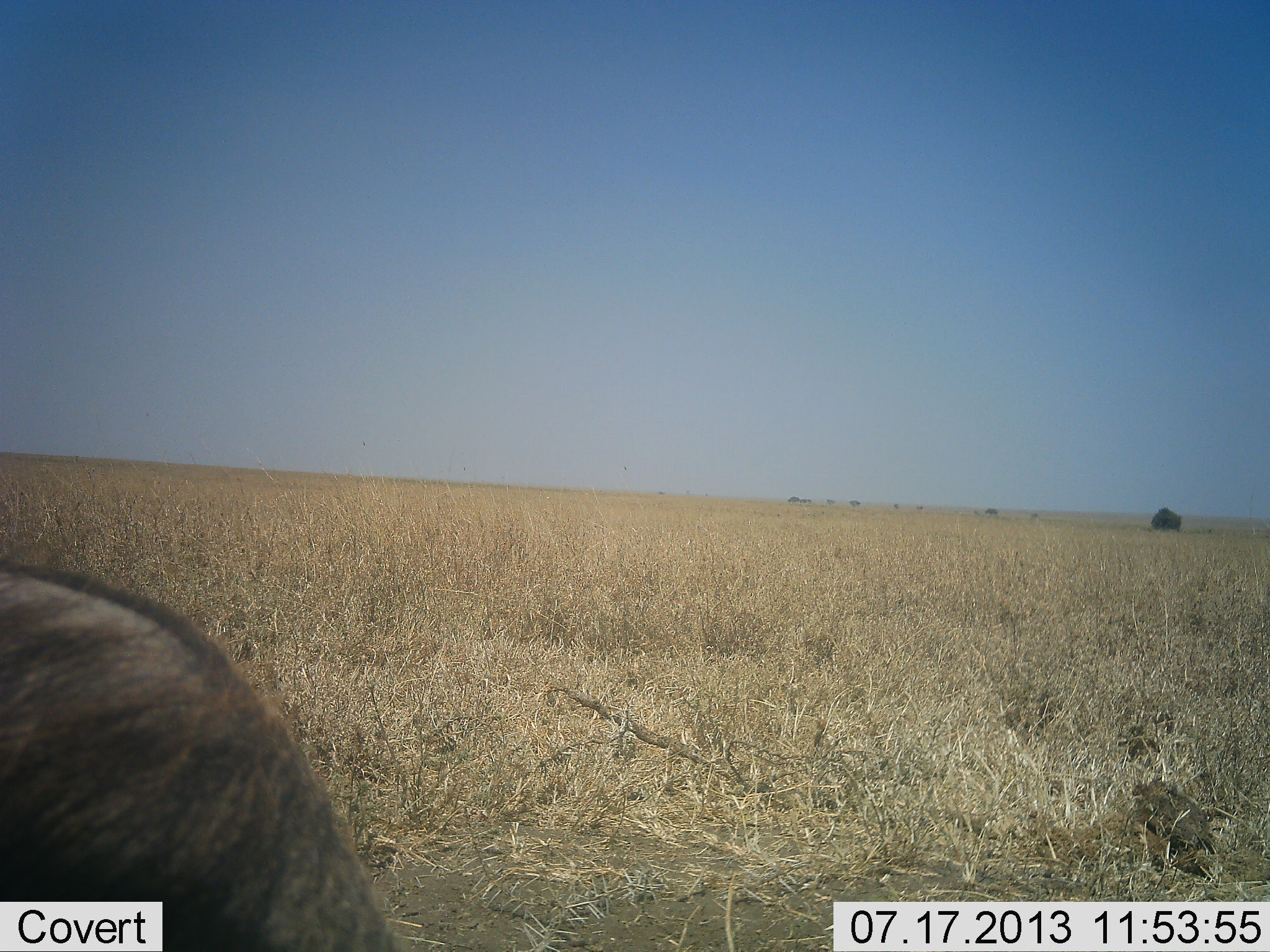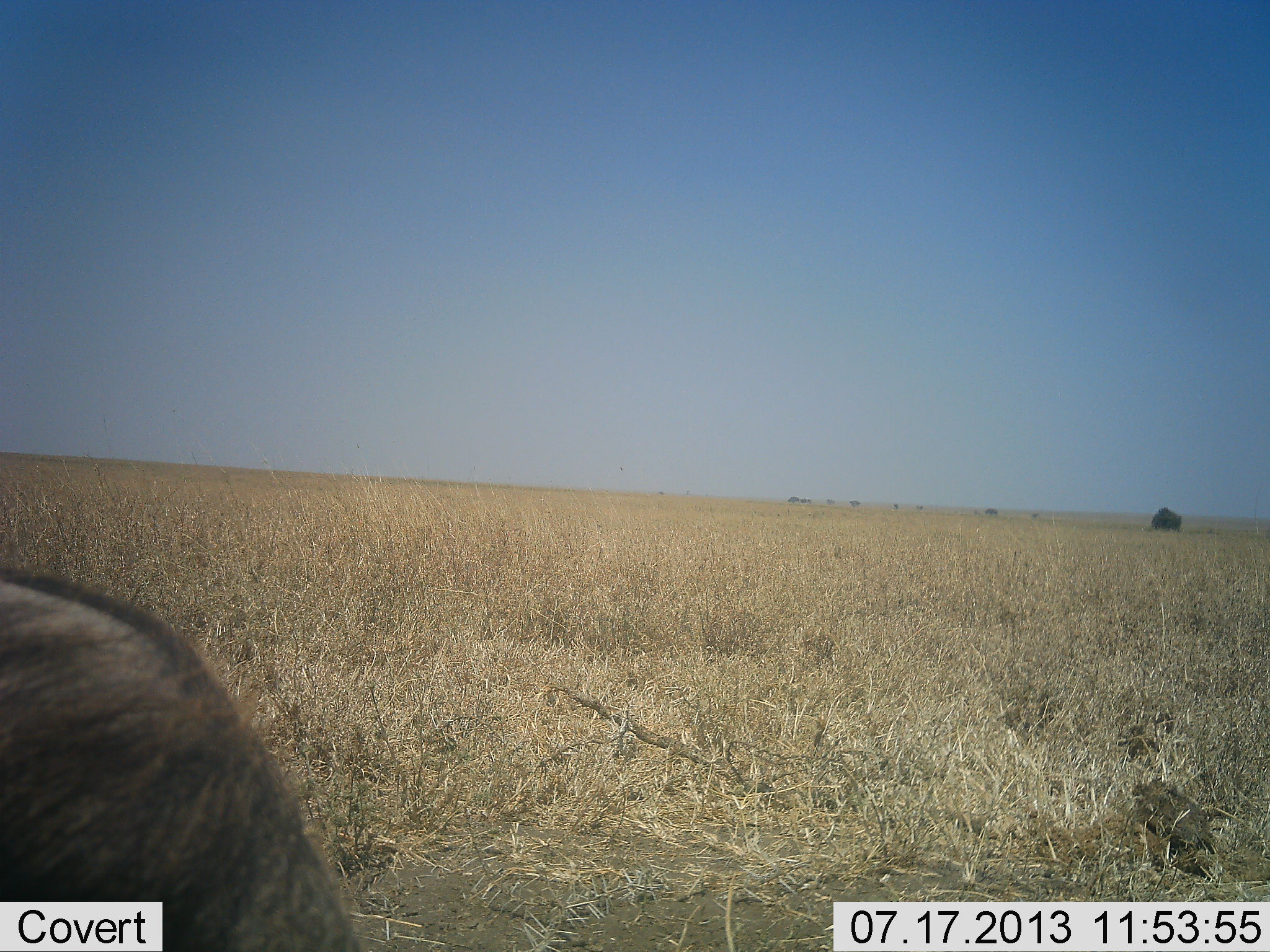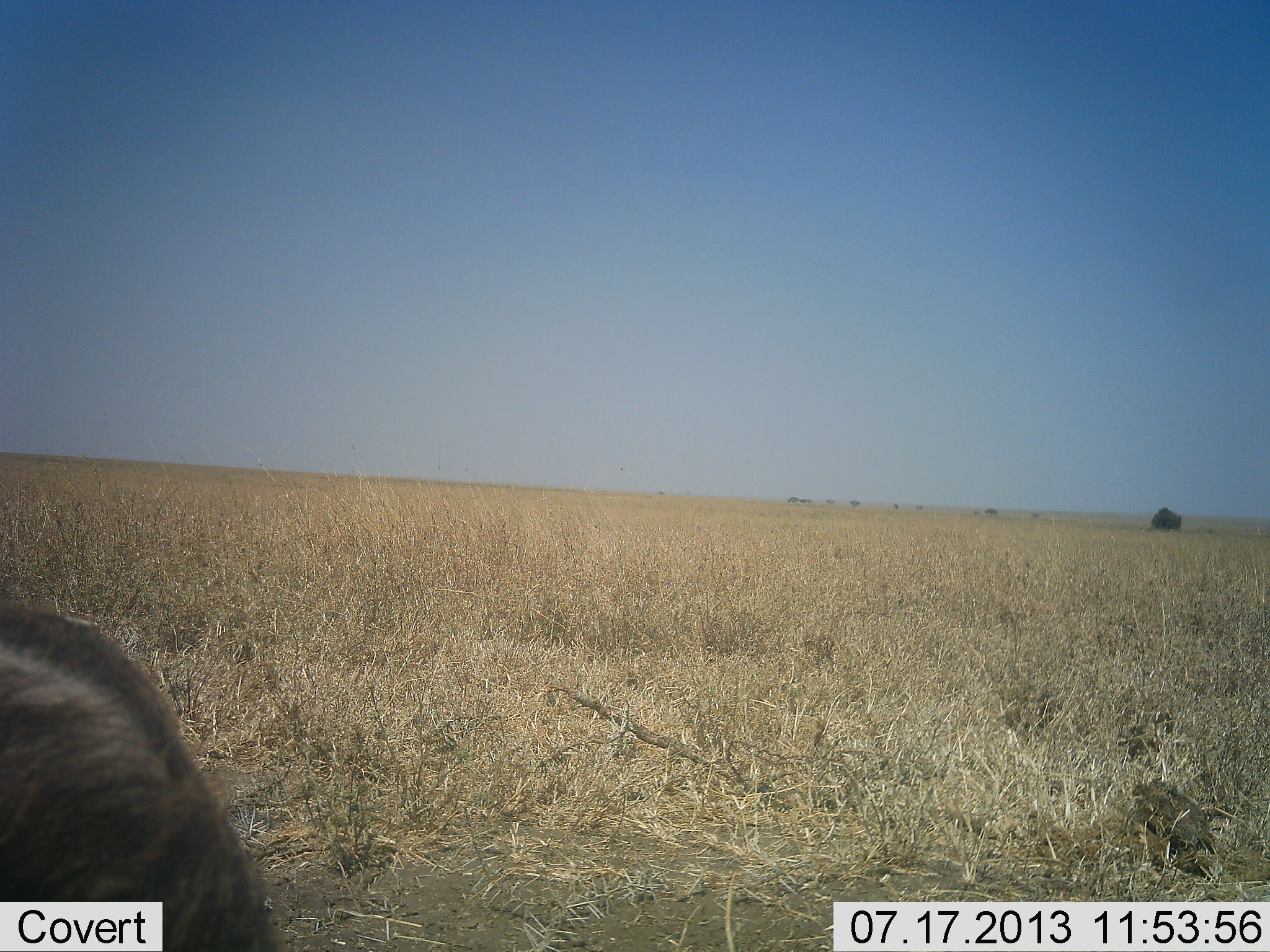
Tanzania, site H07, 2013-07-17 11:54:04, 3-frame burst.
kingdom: Animalia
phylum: Chordata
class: Mammalia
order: Artiodactyla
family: Bovidae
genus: Connochaetes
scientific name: Connochaetes taurinus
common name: blue wildebeest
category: wildebeest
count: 1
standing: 36%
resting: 9%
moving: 18%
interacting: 0%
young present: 0%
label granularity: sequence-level